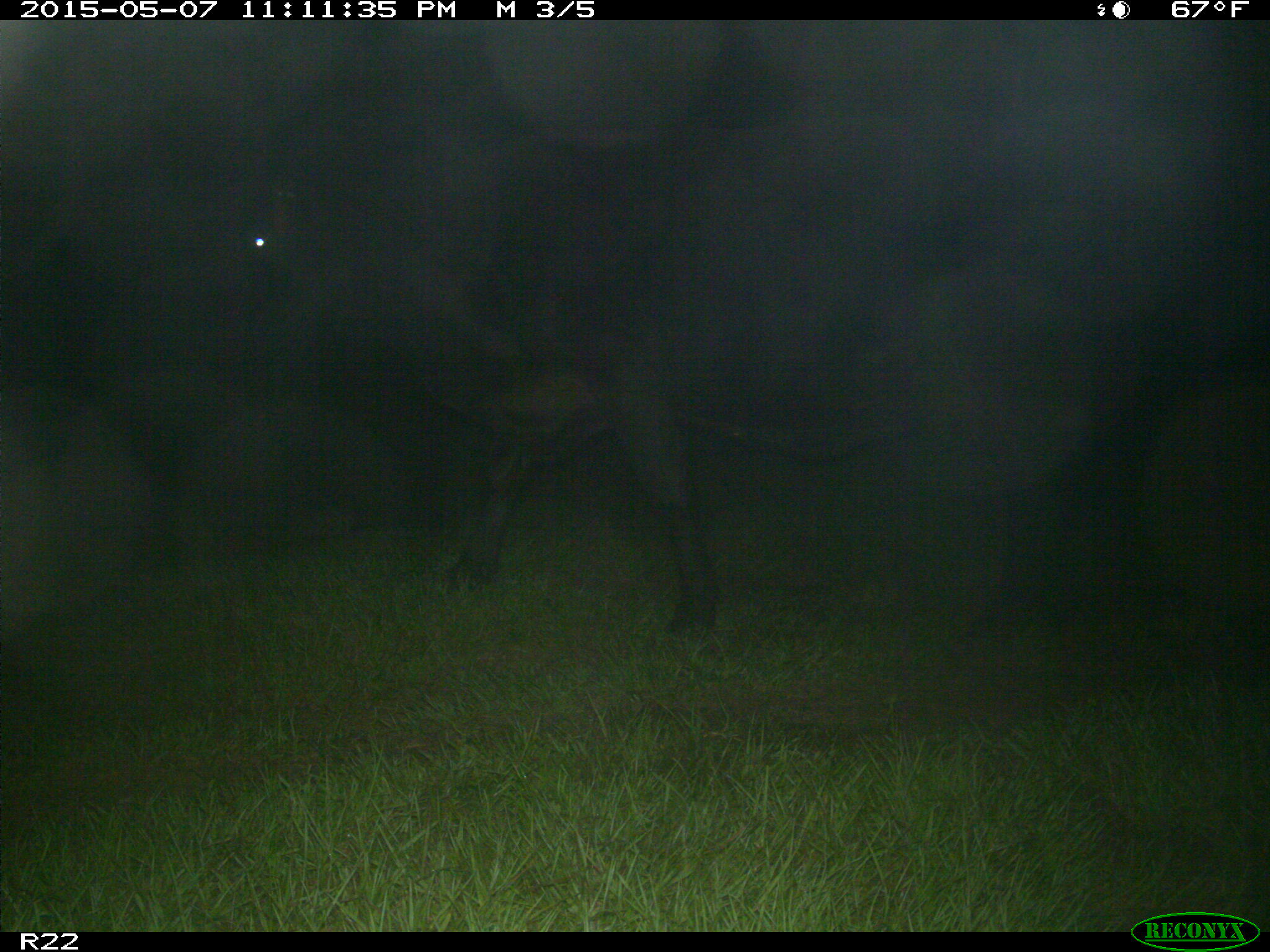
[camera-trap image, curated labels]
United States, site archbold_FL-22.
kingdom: Animalia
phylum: Chordata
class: Mammalia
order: Artiodactyla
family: Bovidae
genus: Bos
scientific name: Bos taurus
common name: domestic cow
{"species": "Bos taurus (domestic cow)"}